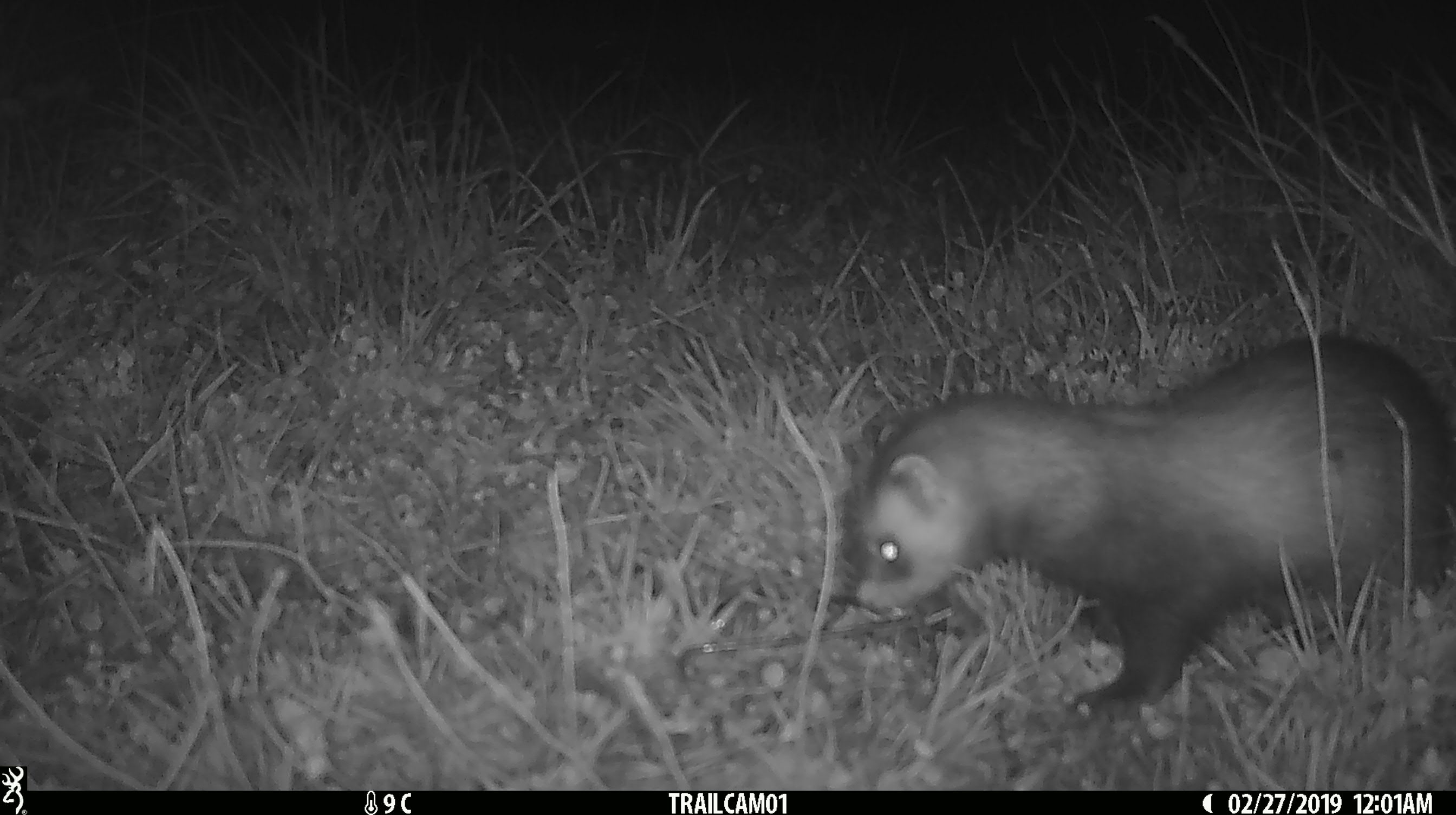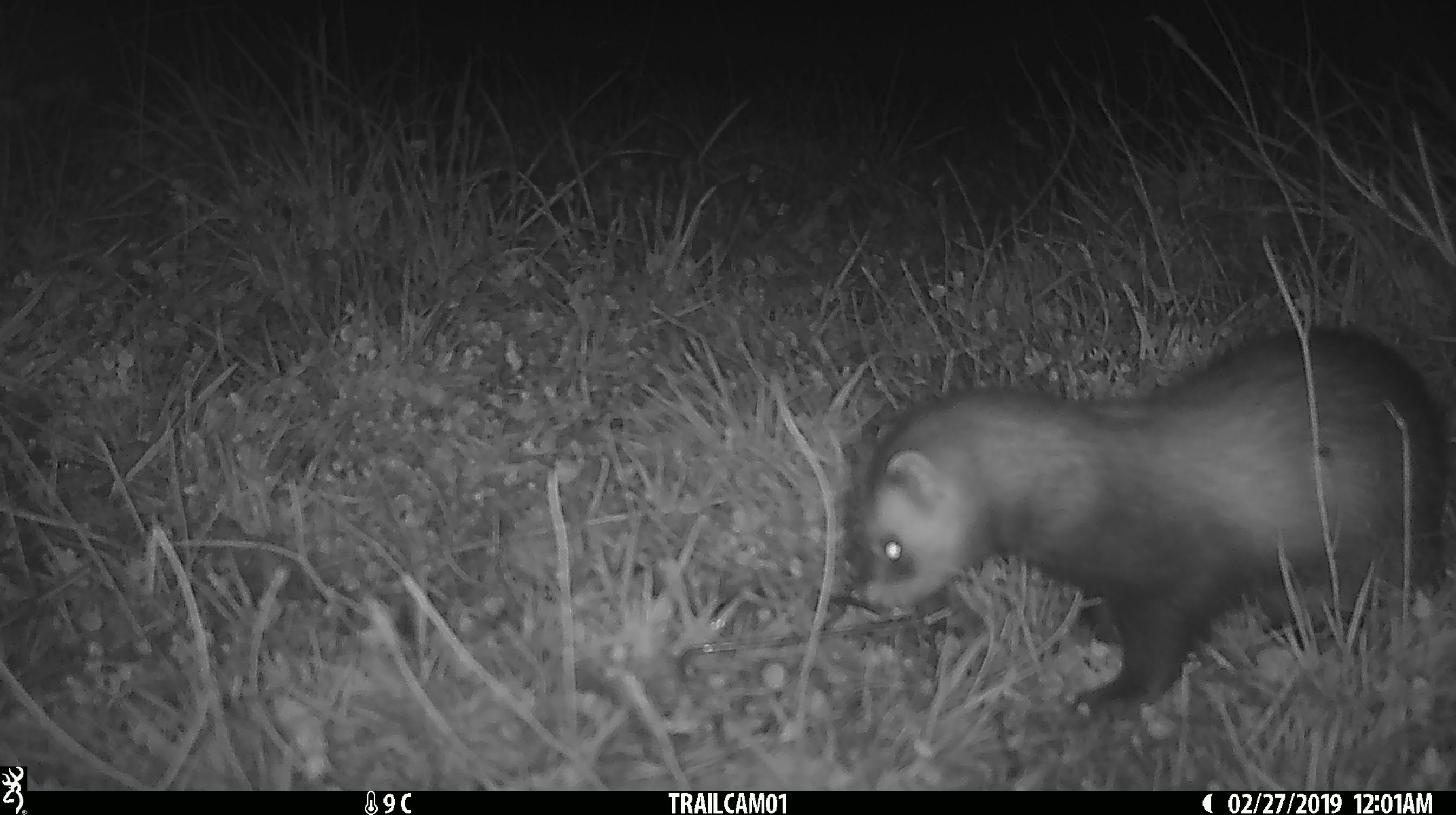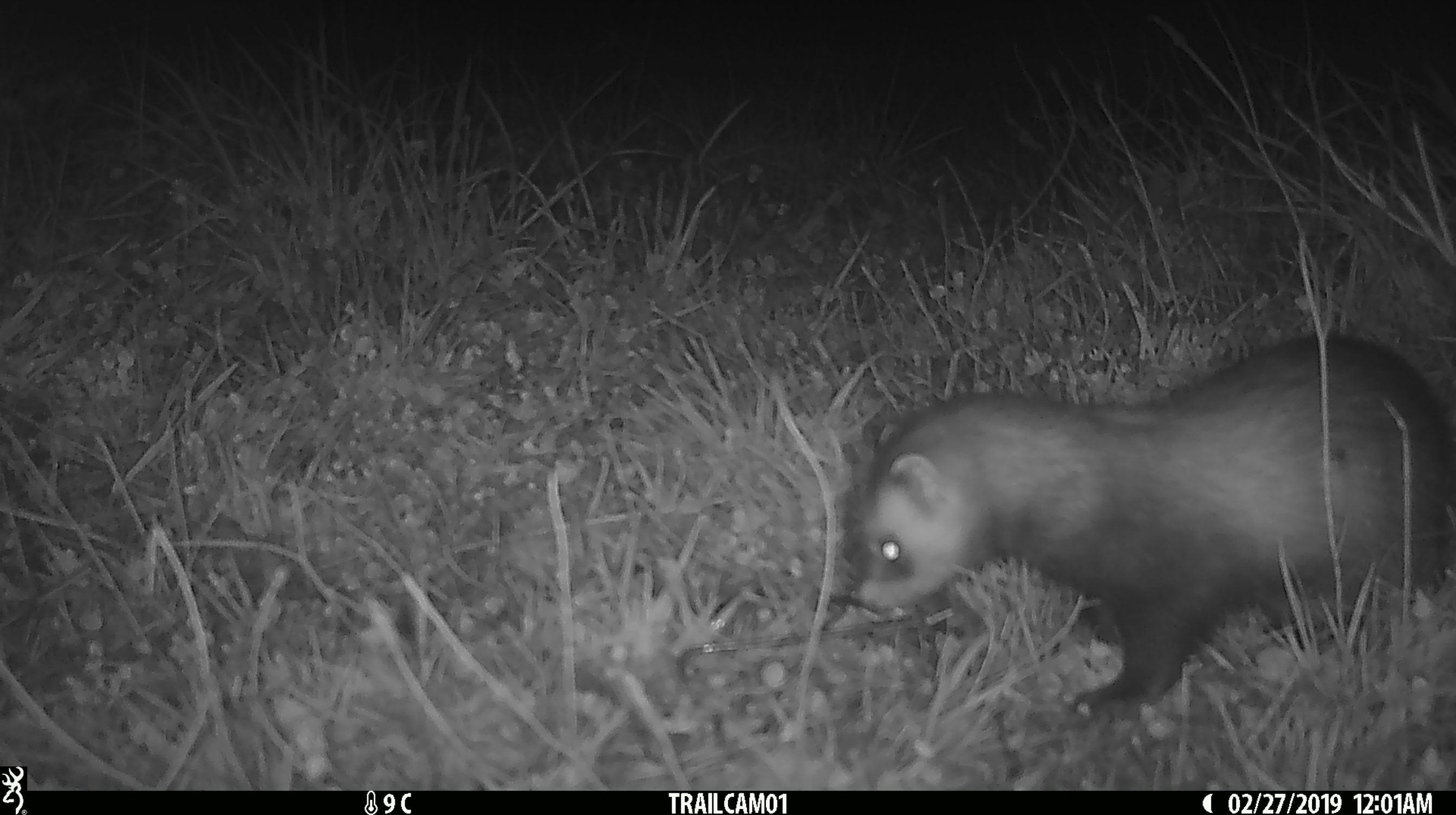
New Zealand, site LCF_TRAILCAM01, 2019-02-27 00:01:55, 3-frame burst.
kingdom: Animalia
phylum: Chordata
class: Mammalia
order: Carnivora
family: Mustelidae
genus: Mustela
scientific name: Mustela furo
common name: ferret